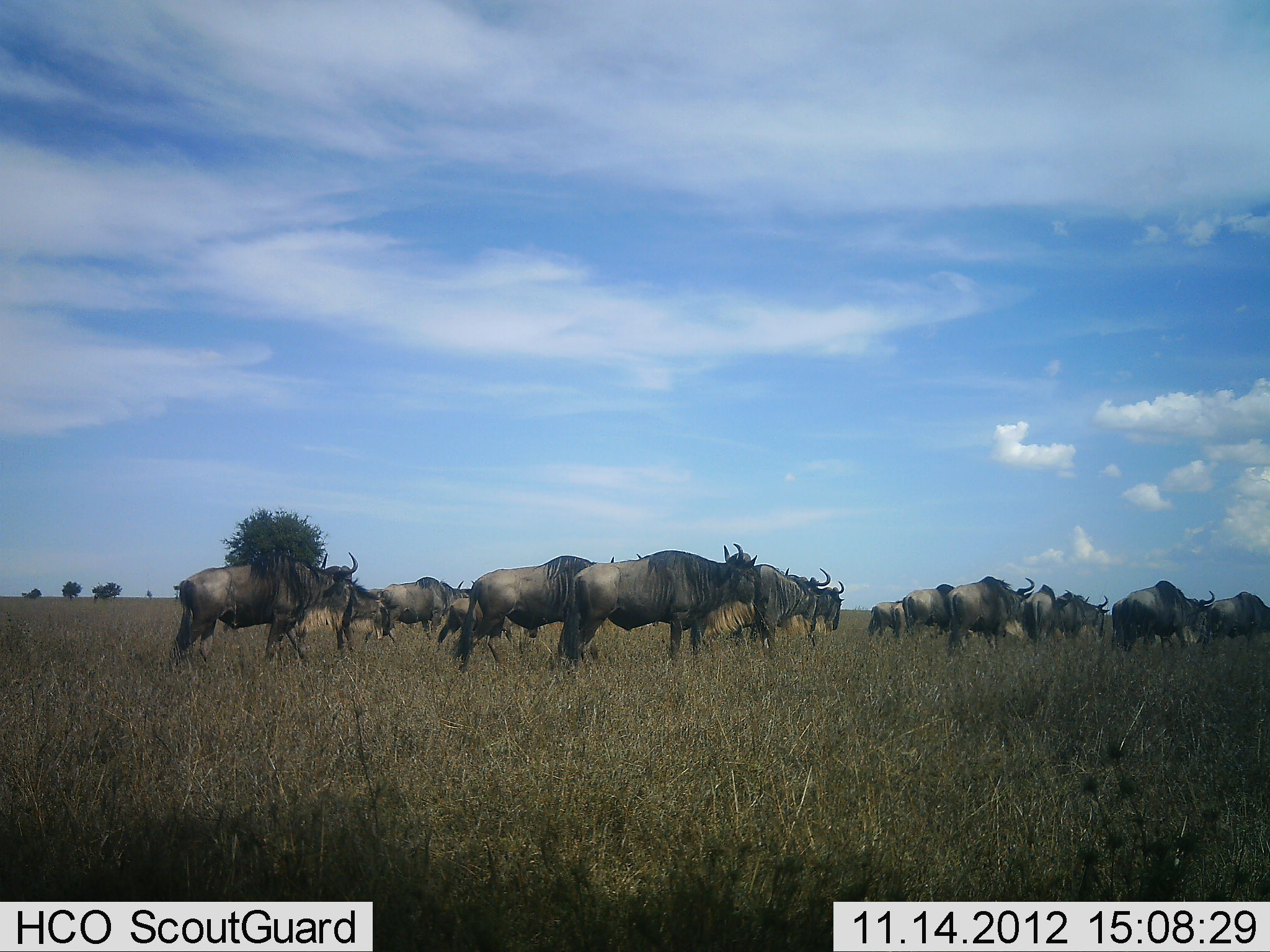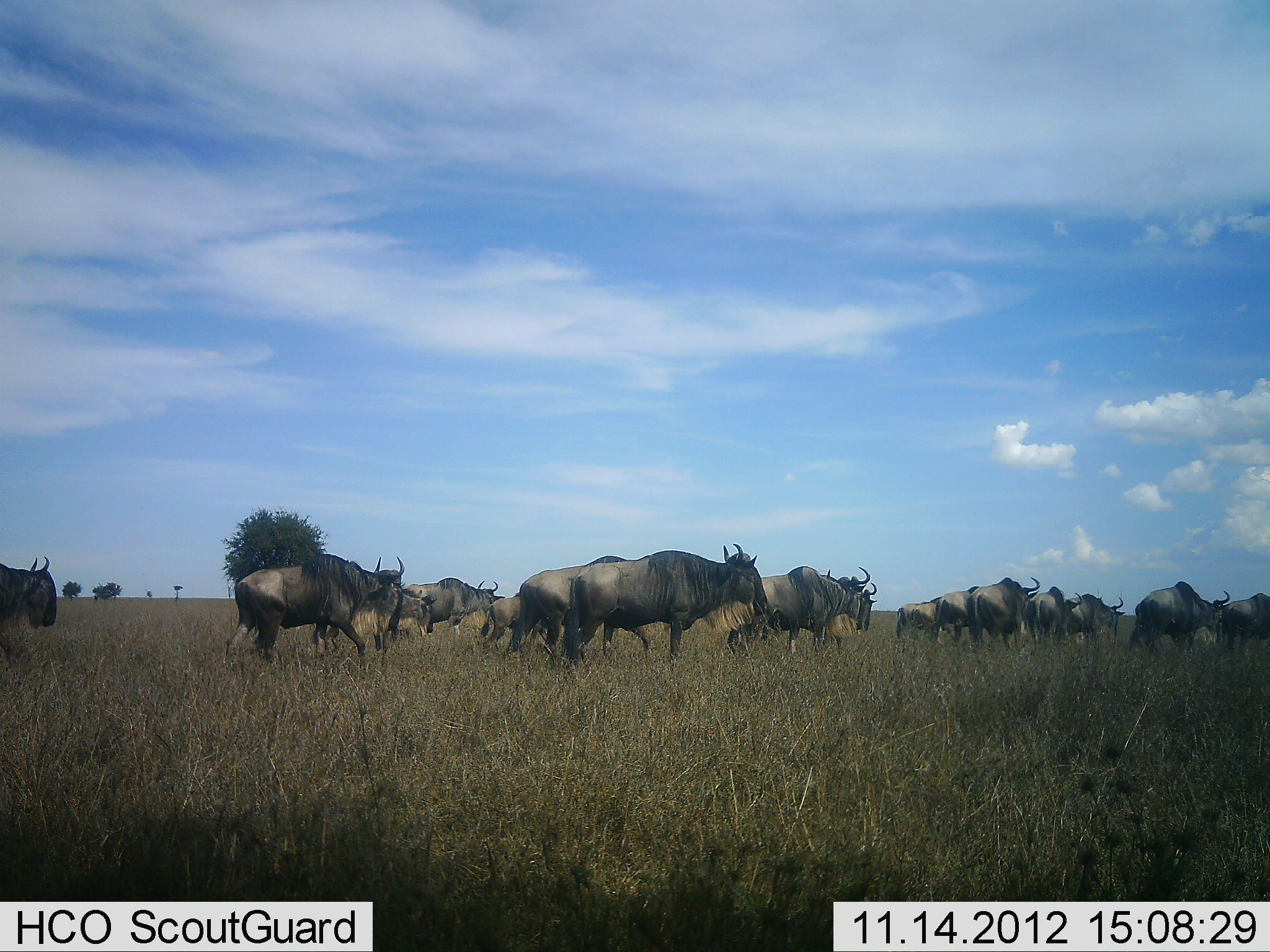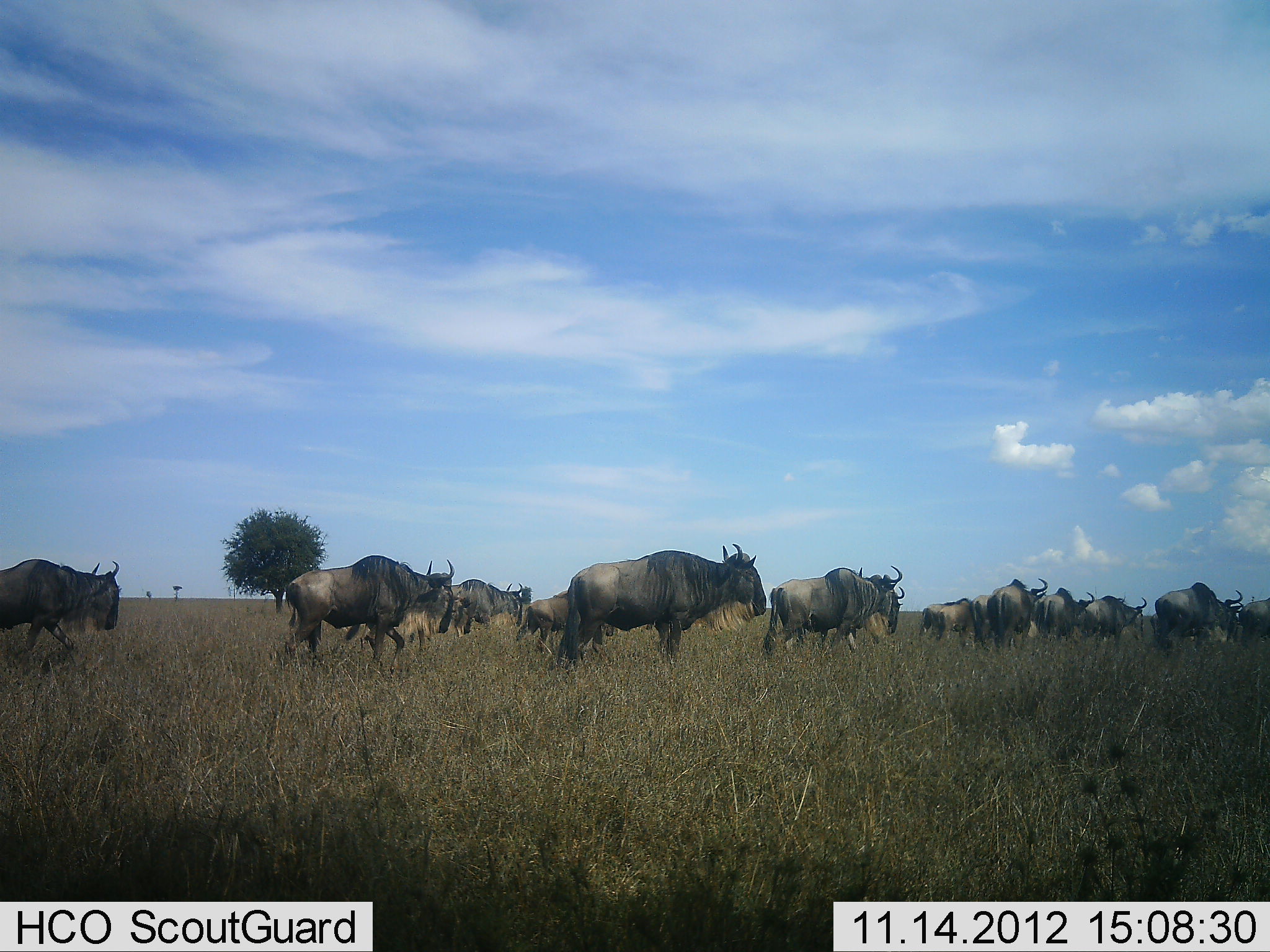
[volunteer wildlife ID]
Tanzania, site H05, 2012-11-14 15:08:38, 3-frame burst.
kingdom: Animalia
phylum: Chordata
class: Mammalia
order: Artiodactyla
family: Bovidae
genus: Connochaetes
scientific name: Connochaetes taurinus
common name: blue wildebeest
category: wildebeest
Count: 11-50.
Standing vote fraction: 60%.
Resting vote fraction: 0%.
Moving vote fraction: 100%.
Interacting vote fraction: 0%.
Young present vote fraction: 10%.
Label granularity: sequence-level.